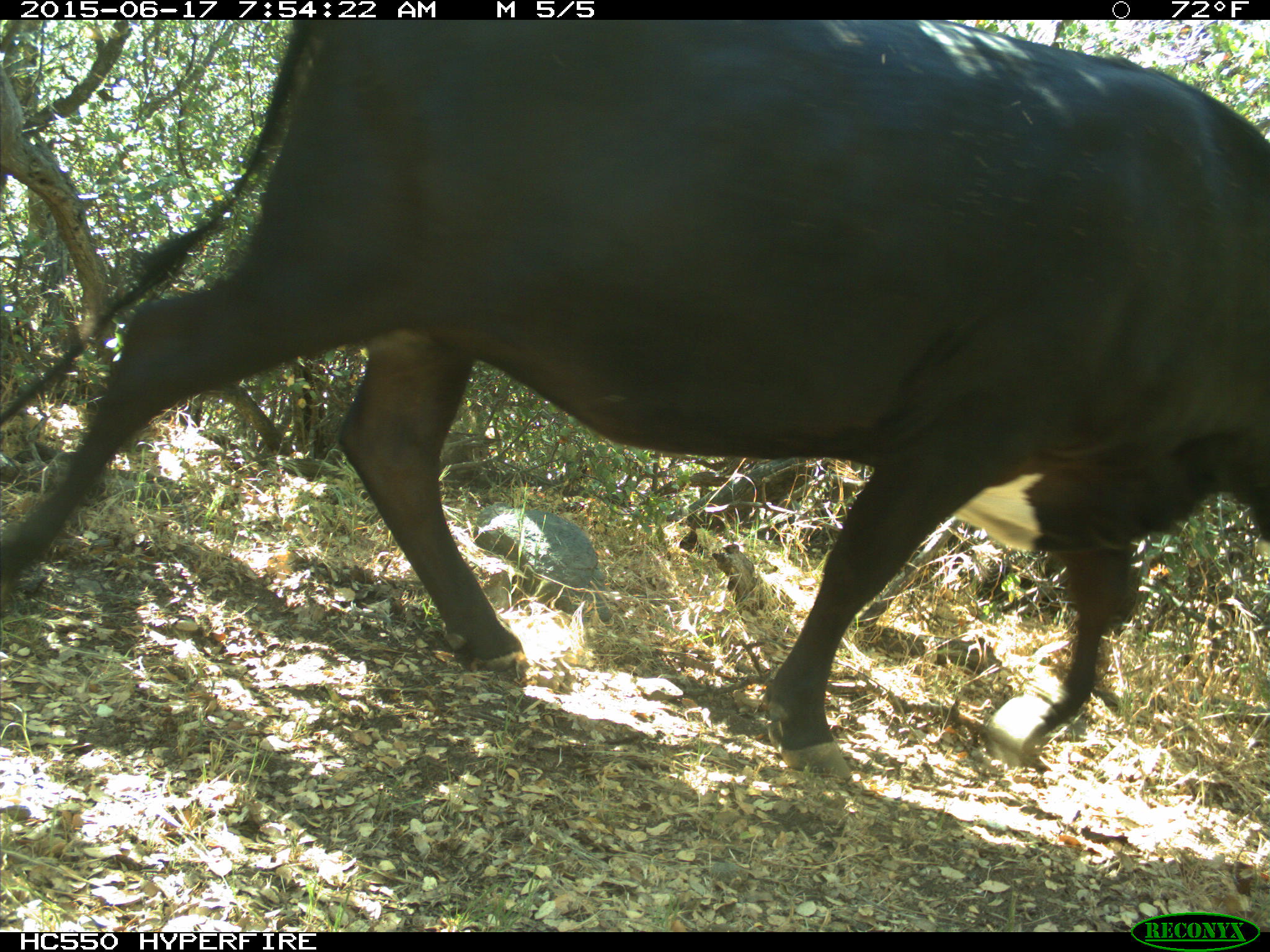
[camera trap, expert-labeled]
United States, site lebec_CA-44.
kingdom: Animalia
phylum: Chordata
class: Mammalia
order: Artiodactyla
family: Bovidae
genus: Bos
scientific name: Bos taurus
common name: domestic cow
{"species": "Bos taurus (domestic cow)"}